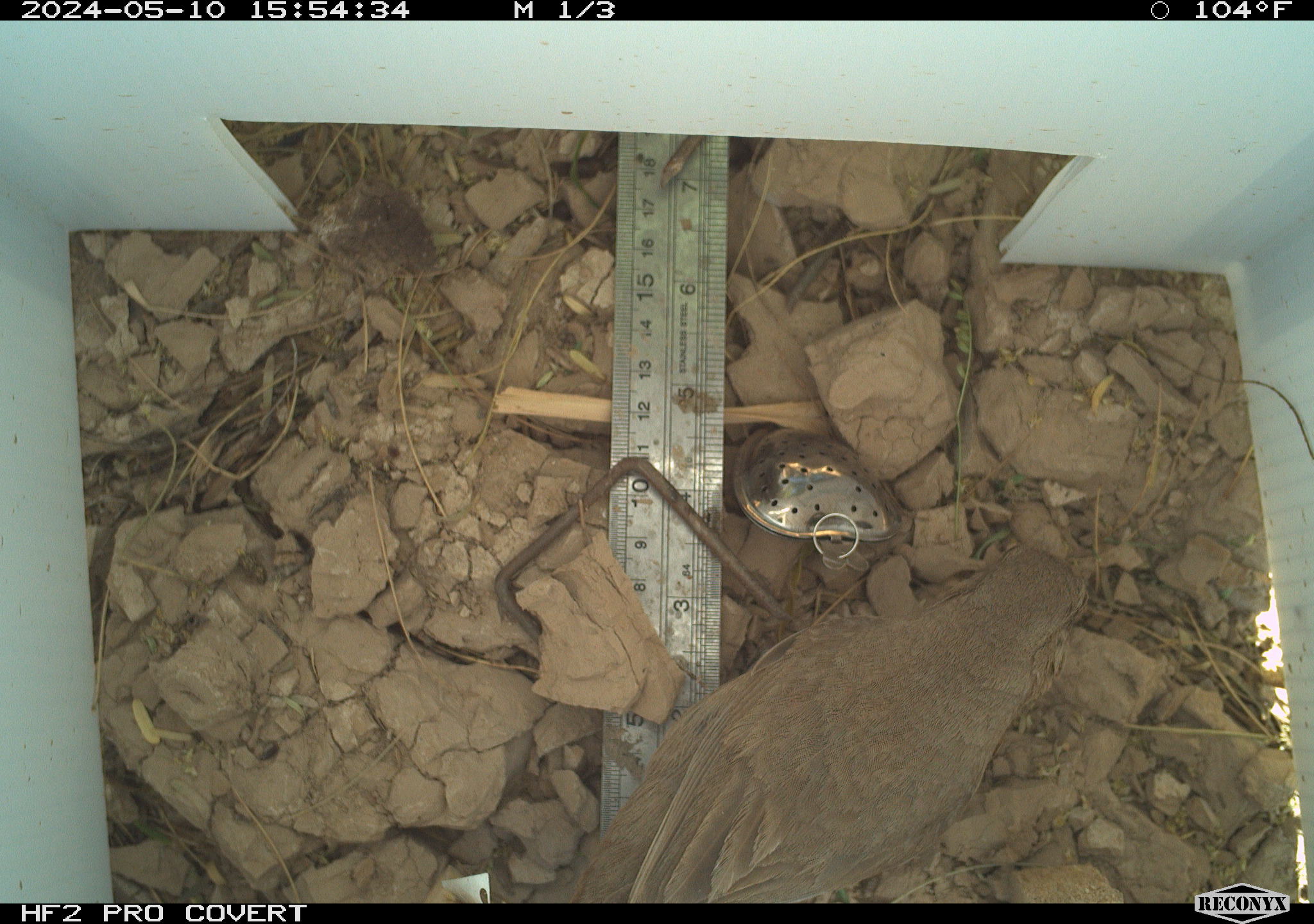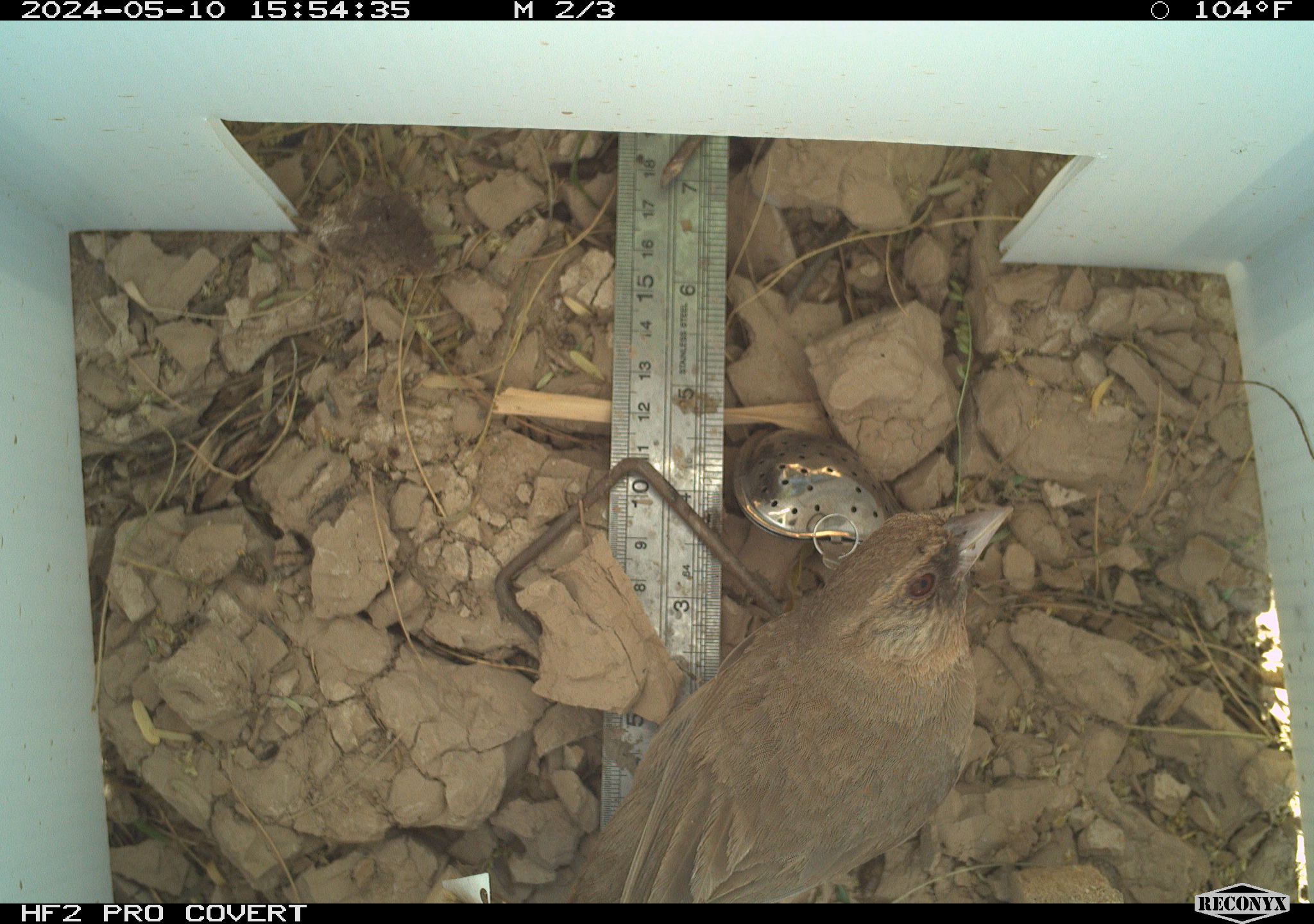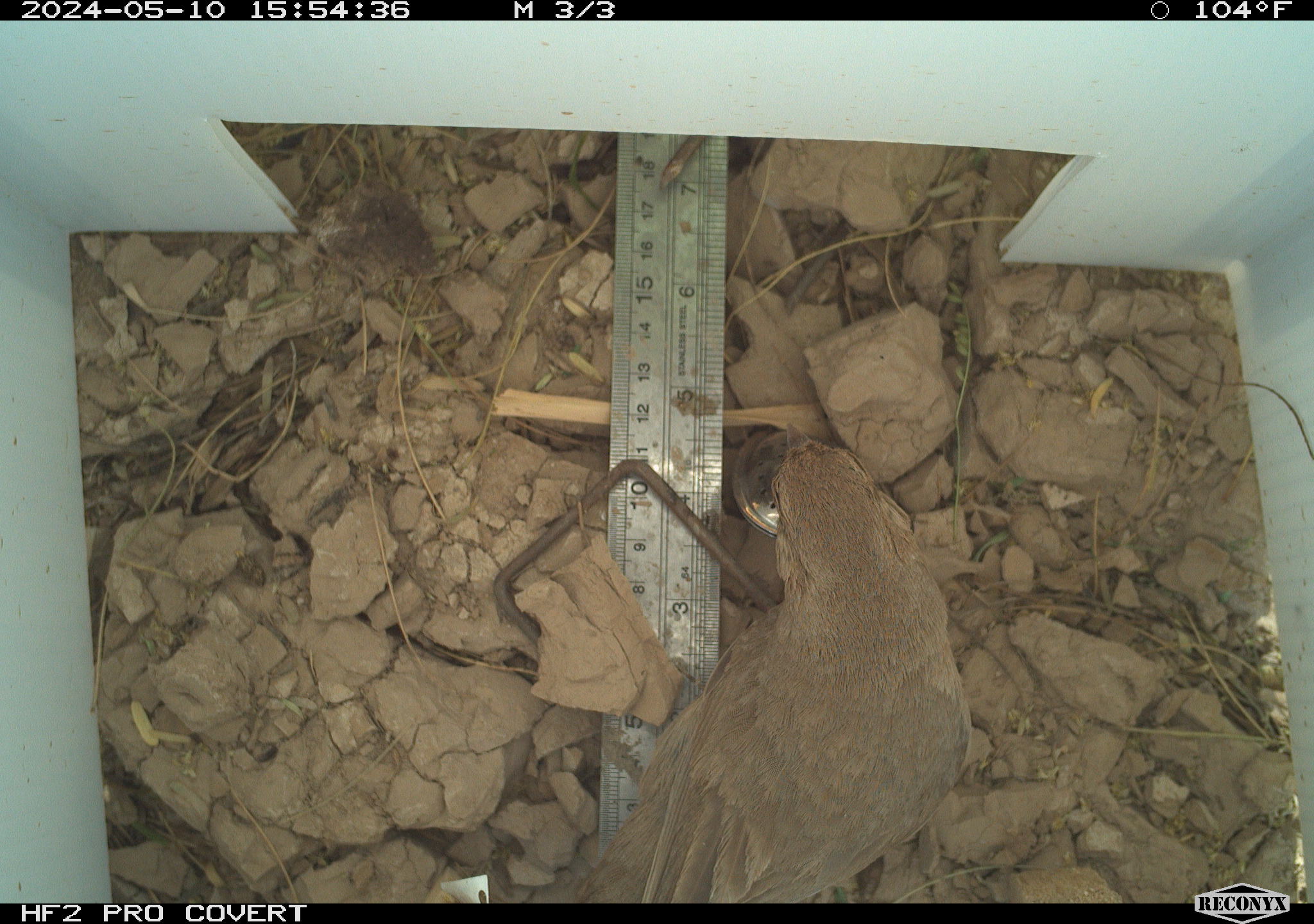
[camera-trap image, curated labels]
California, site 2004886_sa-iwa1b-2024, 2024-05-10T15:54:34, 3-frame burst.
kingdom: Animalia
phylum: Chordata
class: Aves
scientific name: Aves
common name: bird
Bird (Aves).